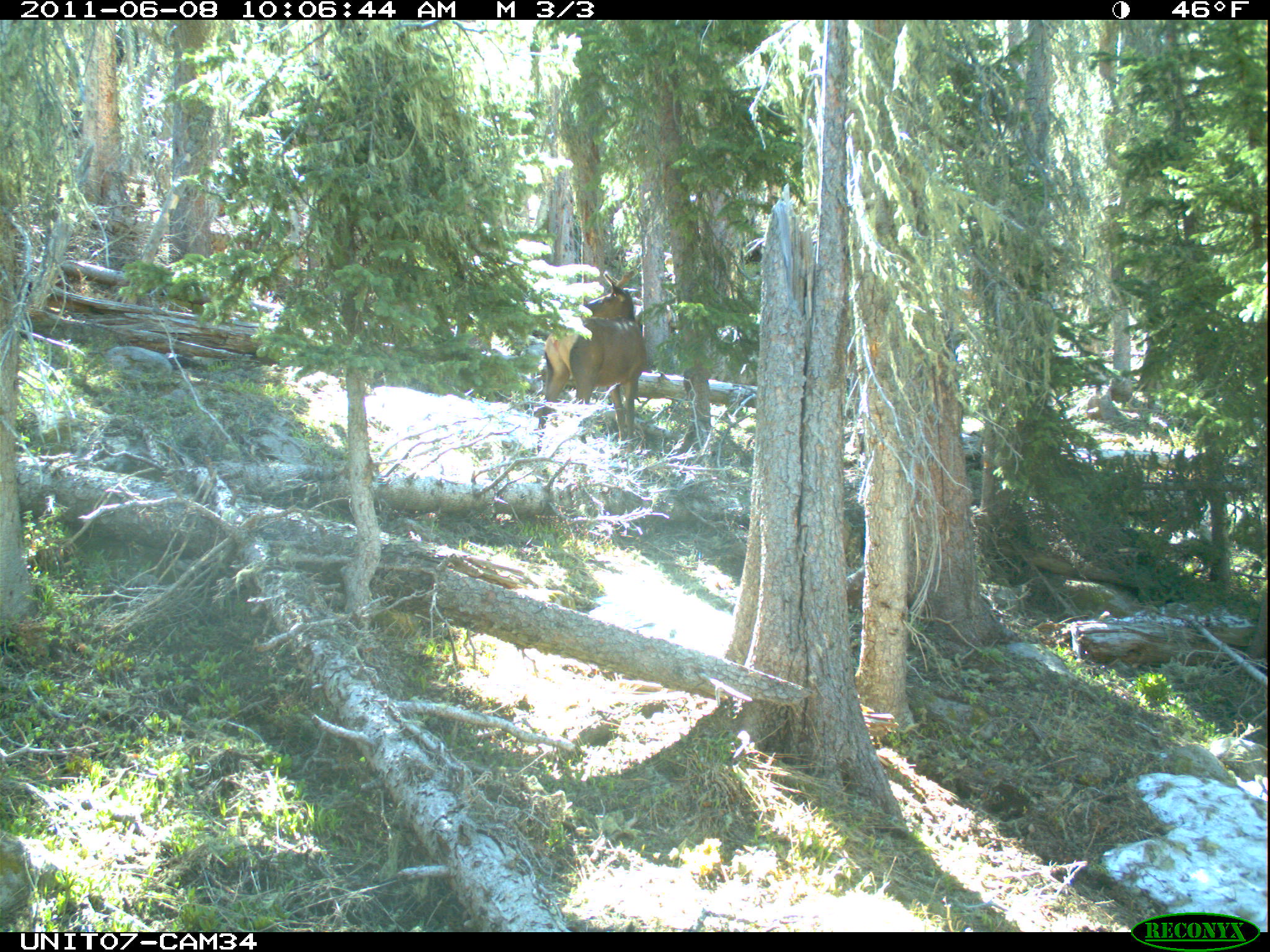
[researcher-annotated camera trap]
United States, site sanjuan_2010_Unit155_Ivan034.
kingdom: Animalia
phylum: Chordata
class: Mammalia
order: Artiodactyla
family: Cervidae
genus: Cervus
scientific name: Cervus elaphus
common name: red deer